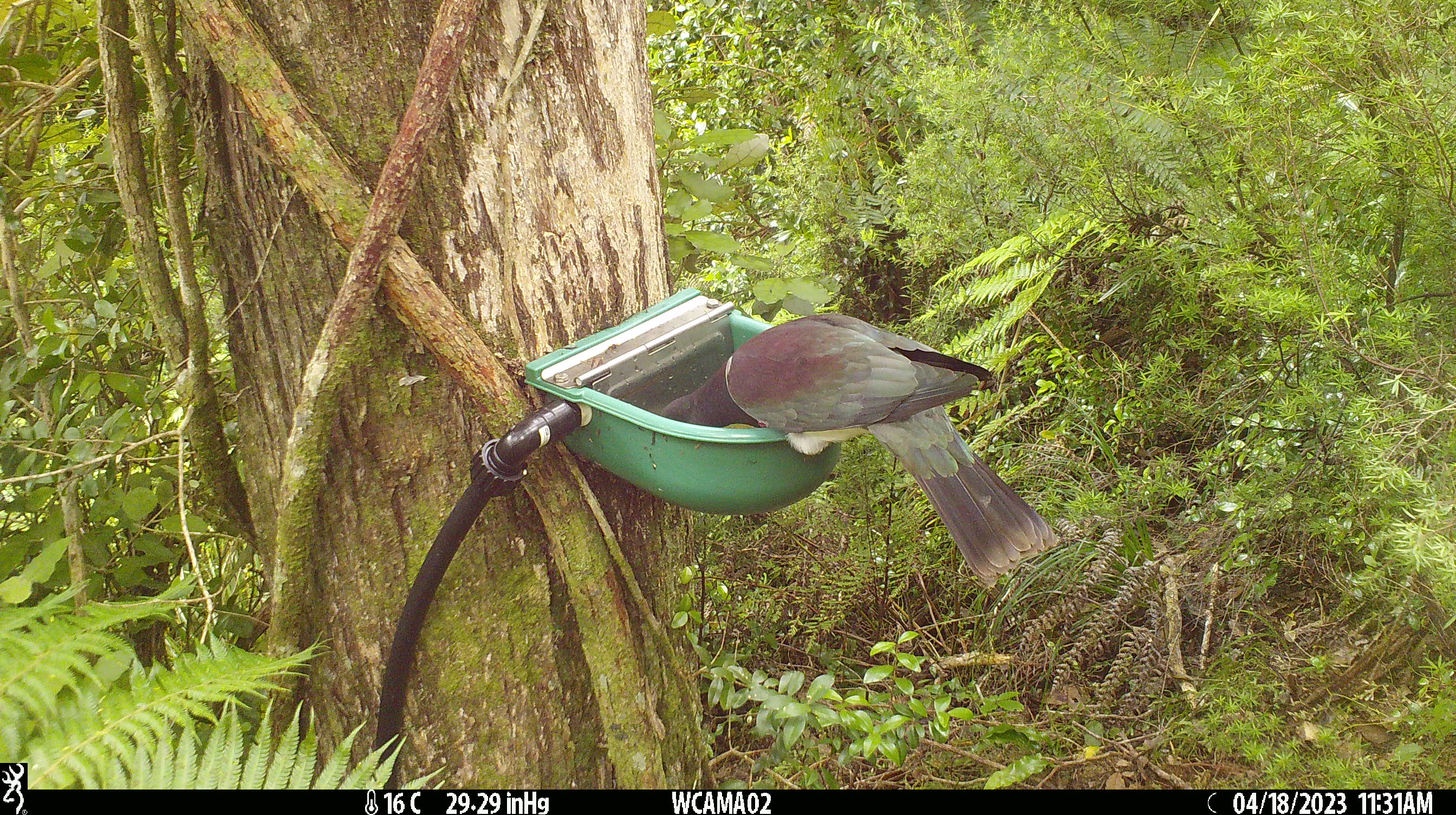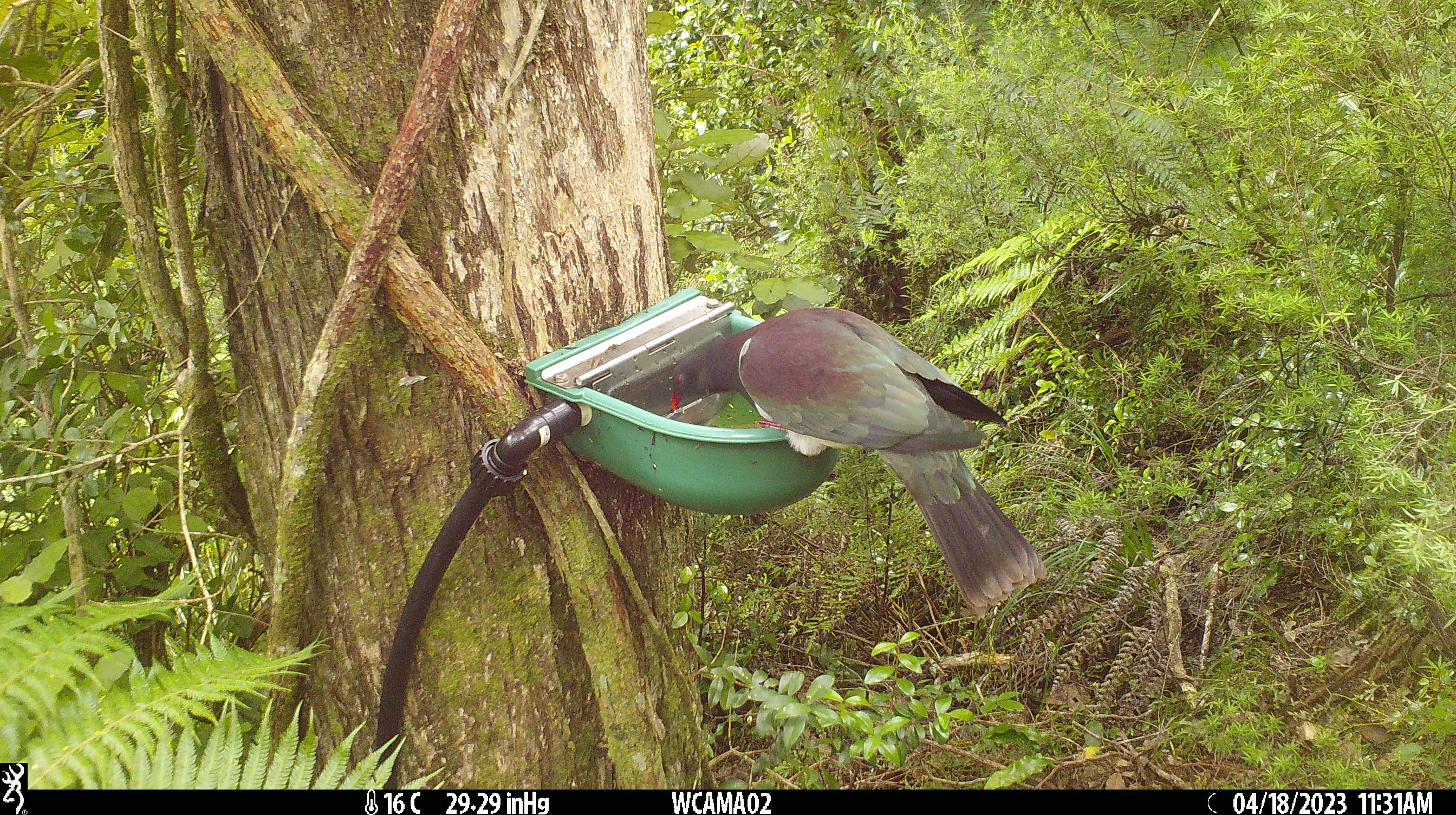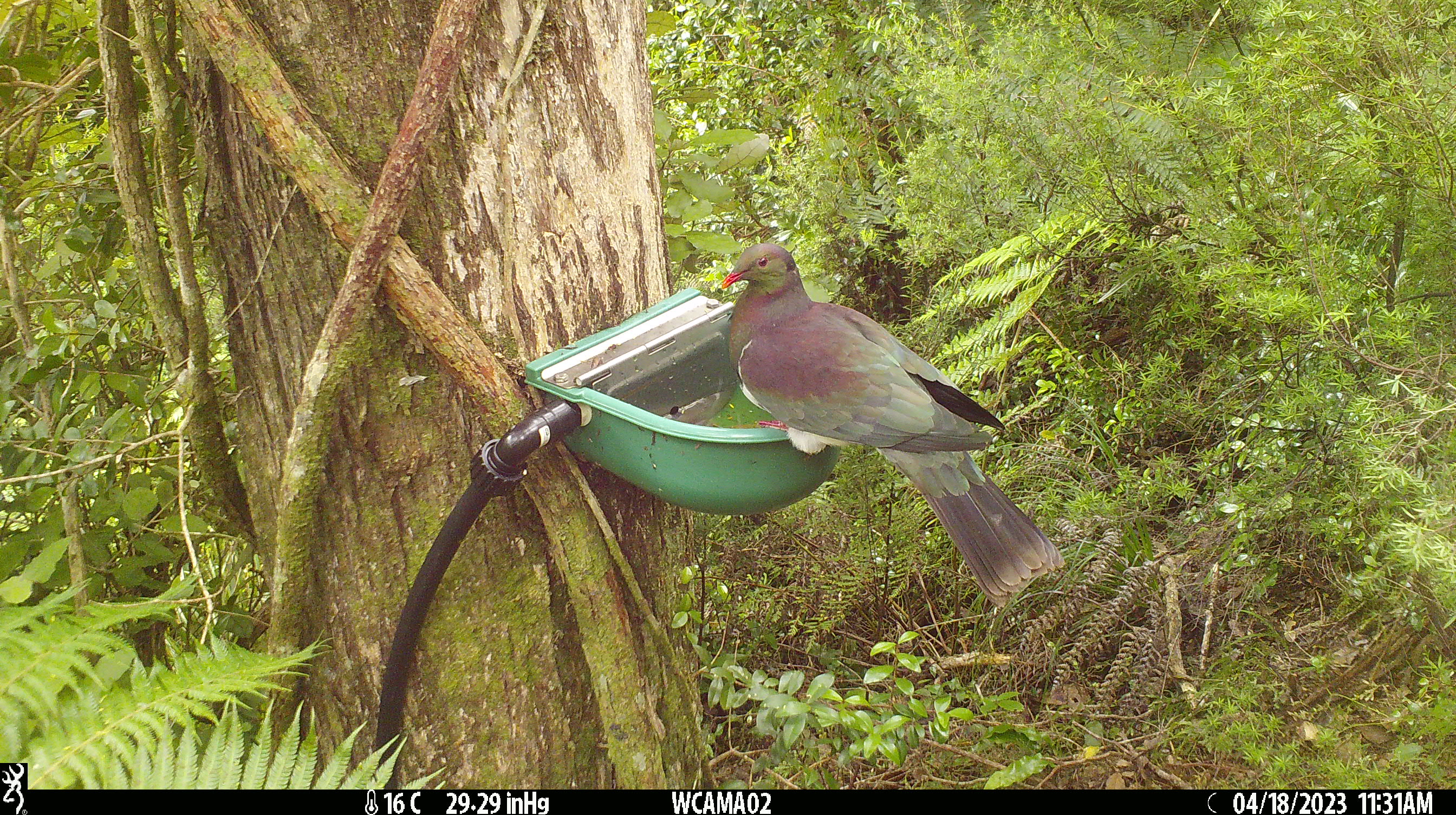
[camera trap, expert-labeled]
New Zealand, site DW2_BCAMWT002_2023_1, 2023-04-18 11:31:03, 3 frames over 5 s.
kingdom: Animalia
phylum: Chordata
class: Aves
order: Columbiformes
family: Columbidae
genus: Hemiphaga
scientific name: Hemiphaga novaeseelandiae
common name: new zealand pigeon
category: kereru